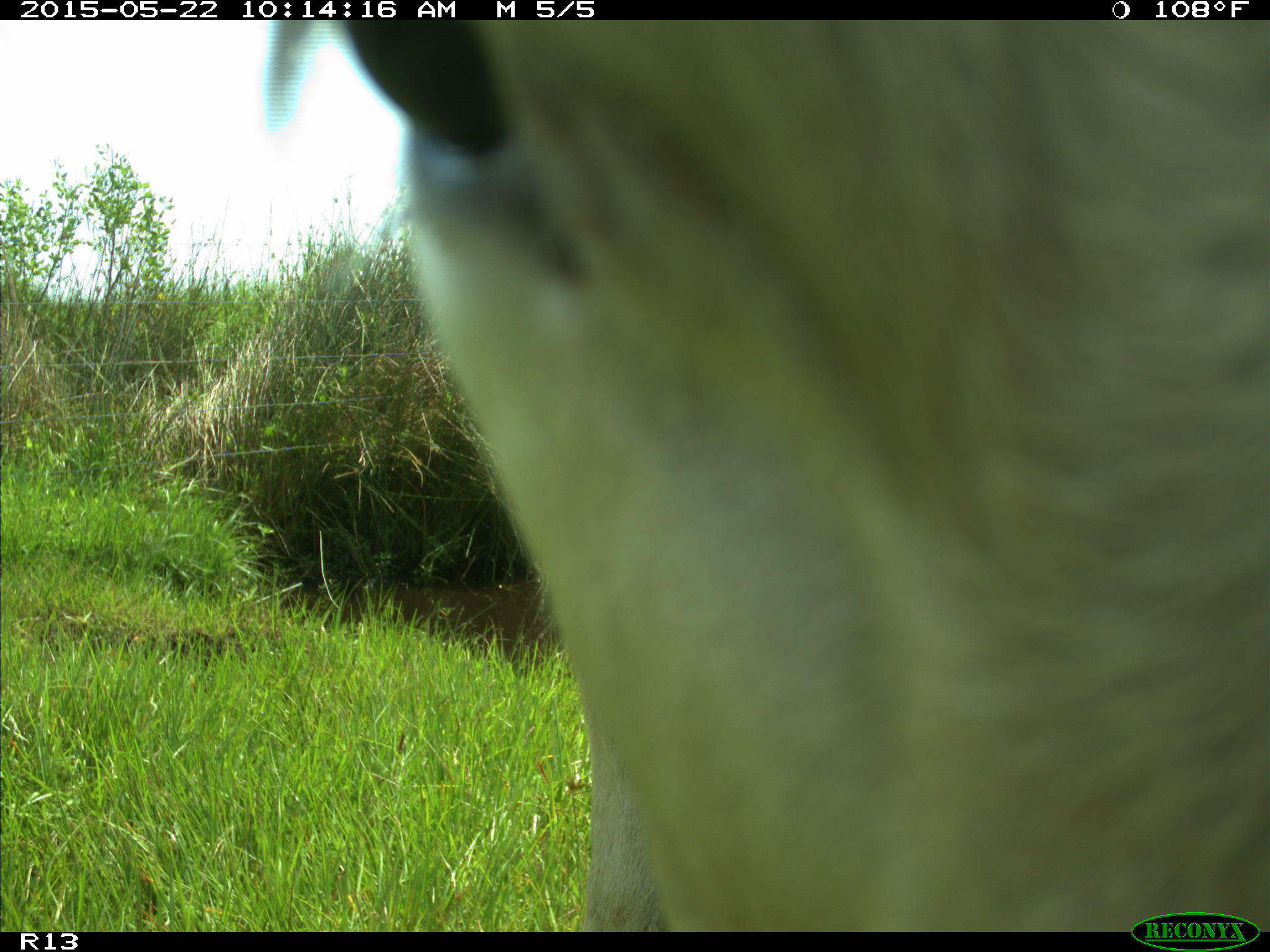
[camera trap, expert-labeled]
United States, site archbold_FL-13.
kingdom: Animalia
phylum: Chordata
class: Mammalia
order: Artiodactyla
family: Bovidae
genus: Bos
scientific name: Bos taurus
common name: domestic cow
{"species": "Bos taurus (domestic cow)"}